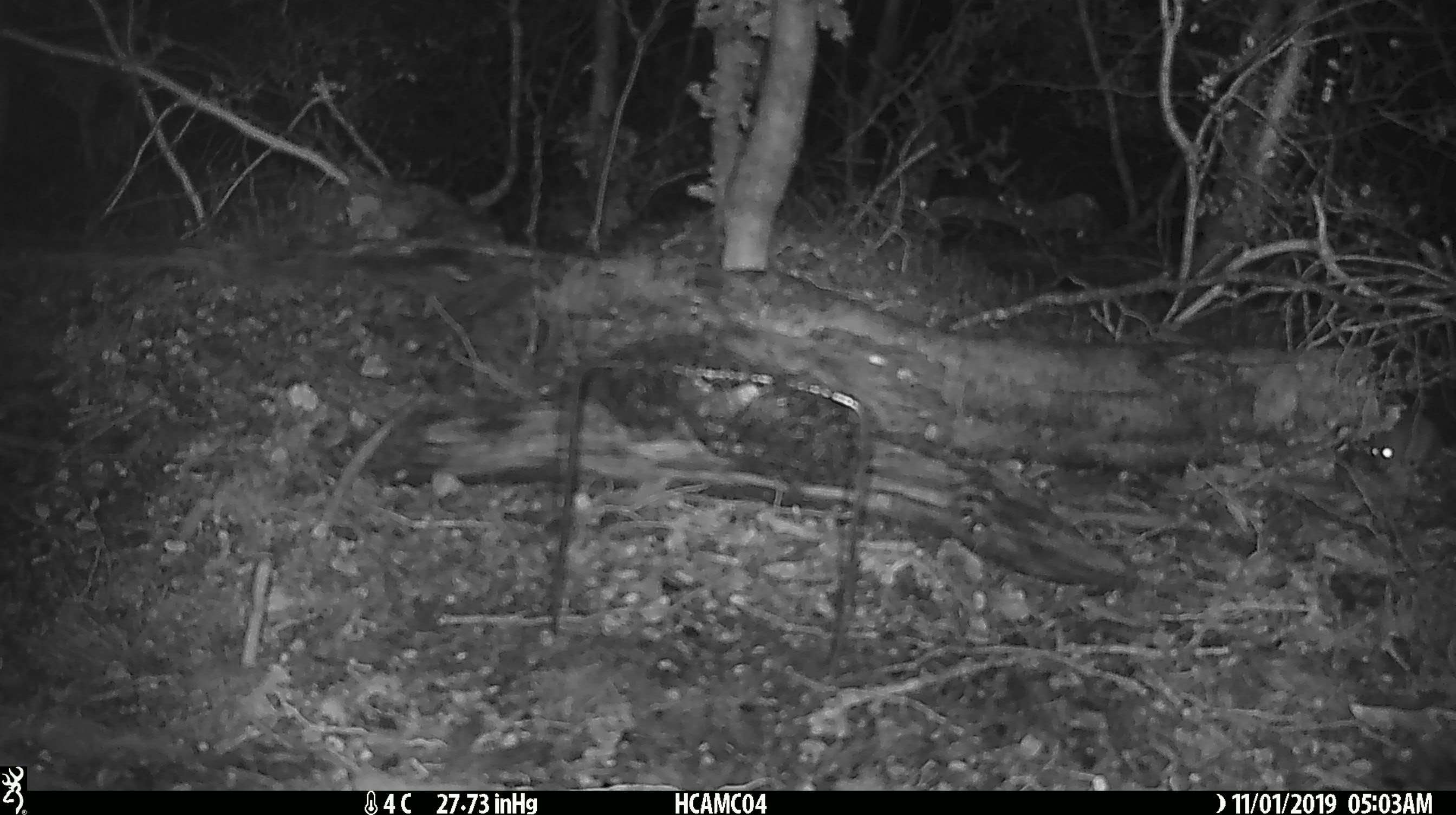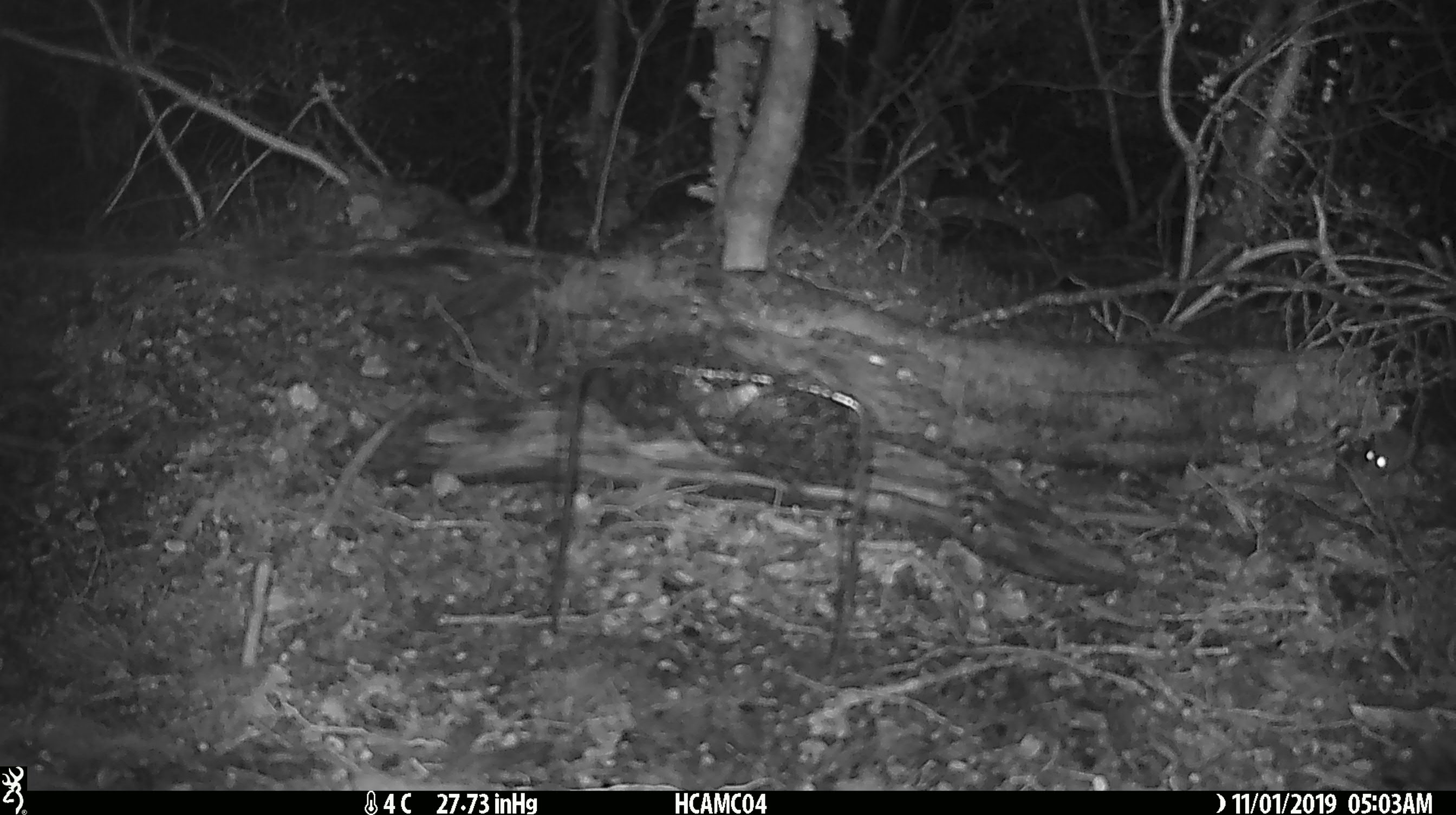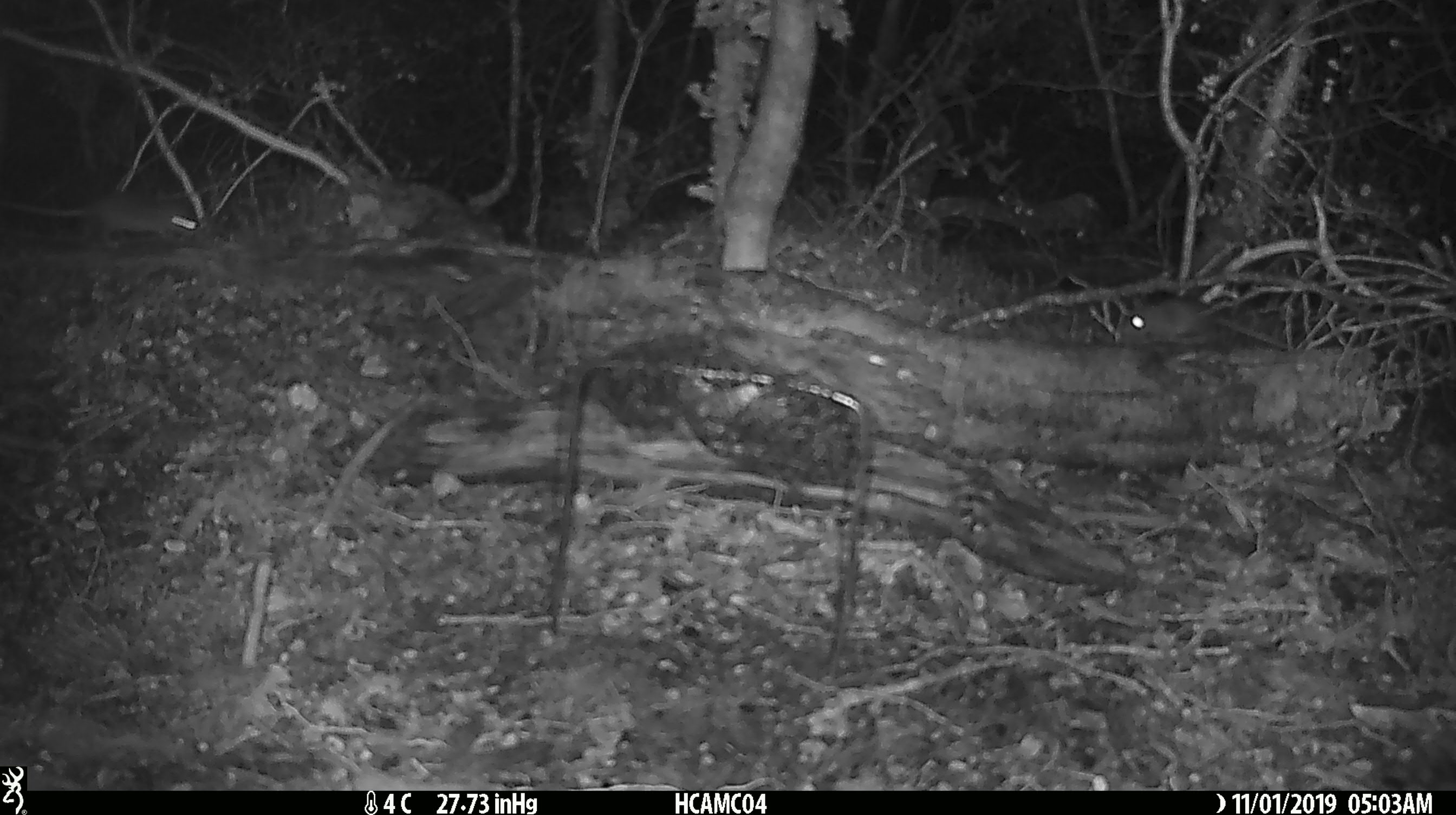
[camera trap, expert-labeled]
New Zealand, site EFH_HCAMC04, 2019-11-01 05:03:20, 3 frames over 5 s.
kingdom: Animalia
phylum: Chordata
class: Mammalia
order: Rodentia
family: Muridae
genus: Mus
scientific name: Mus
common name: mouse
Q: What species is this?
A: Mouse (Mus).